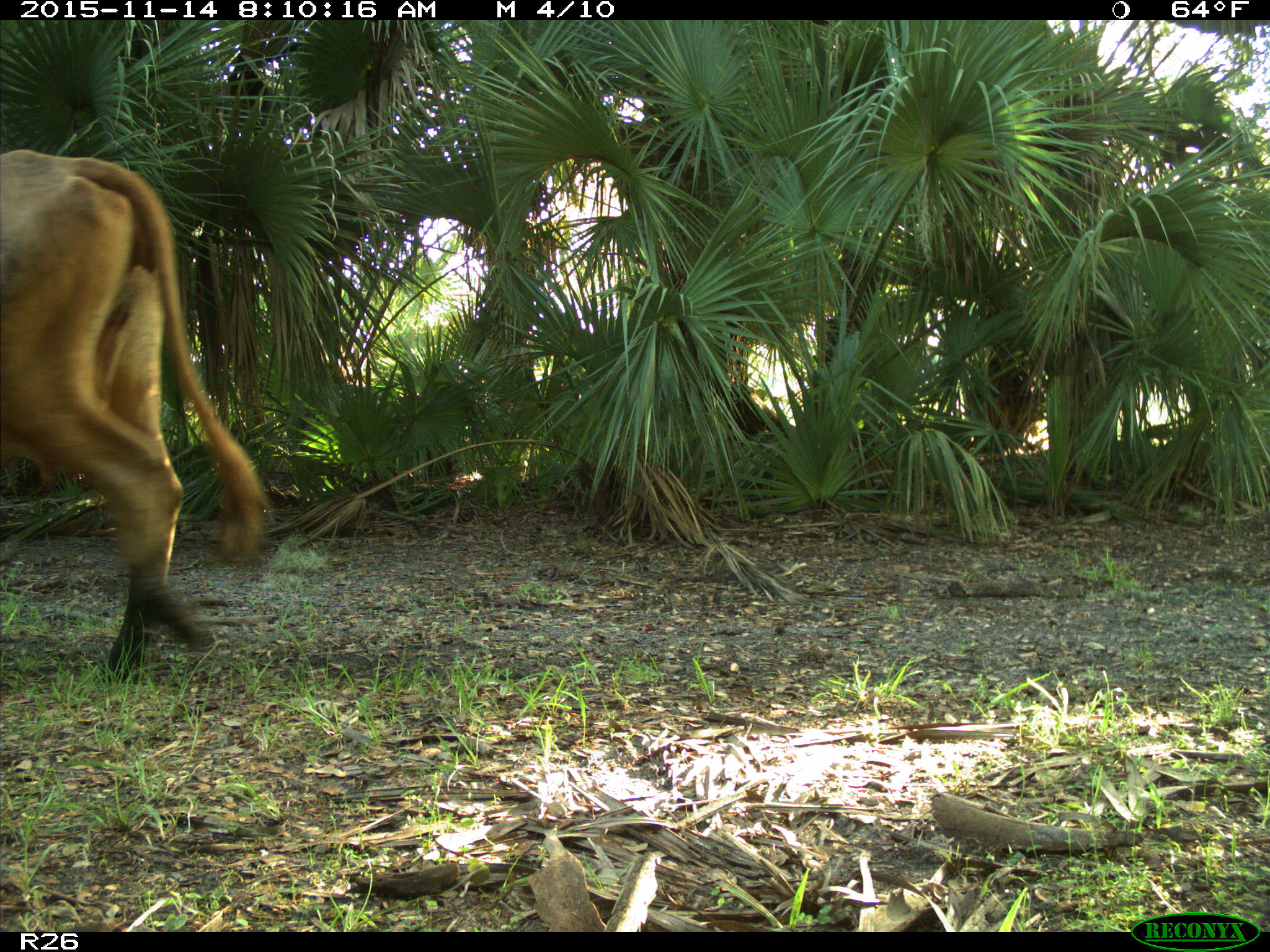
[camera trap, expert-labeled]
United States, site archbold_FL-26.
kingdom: Animalia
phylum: Chordata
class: Mammalia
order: Artiodactyla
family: Bovidae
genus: Bos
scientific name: Bos taurus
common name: domestic cow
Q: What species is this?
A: Bos taurus (domestic cow).